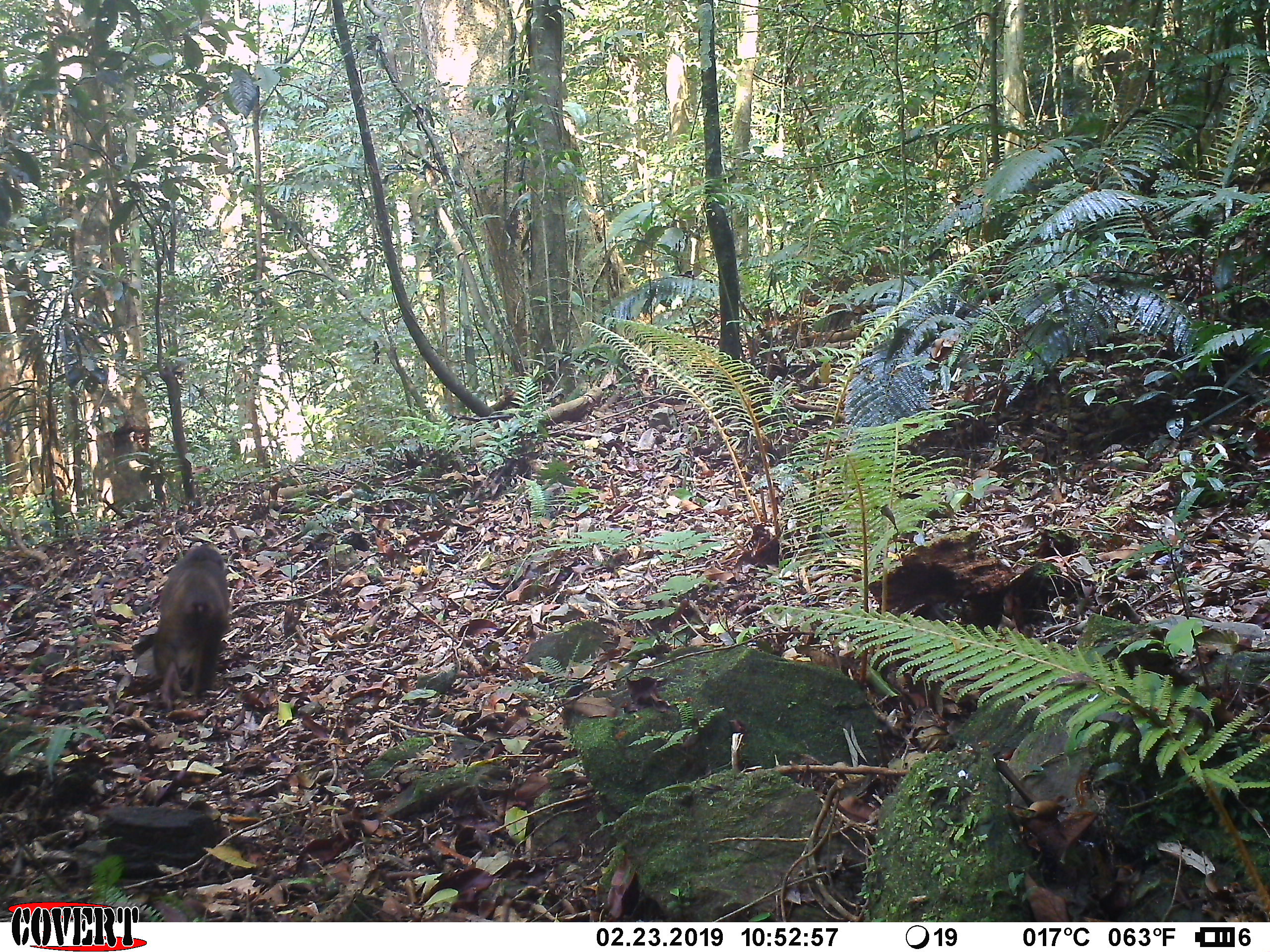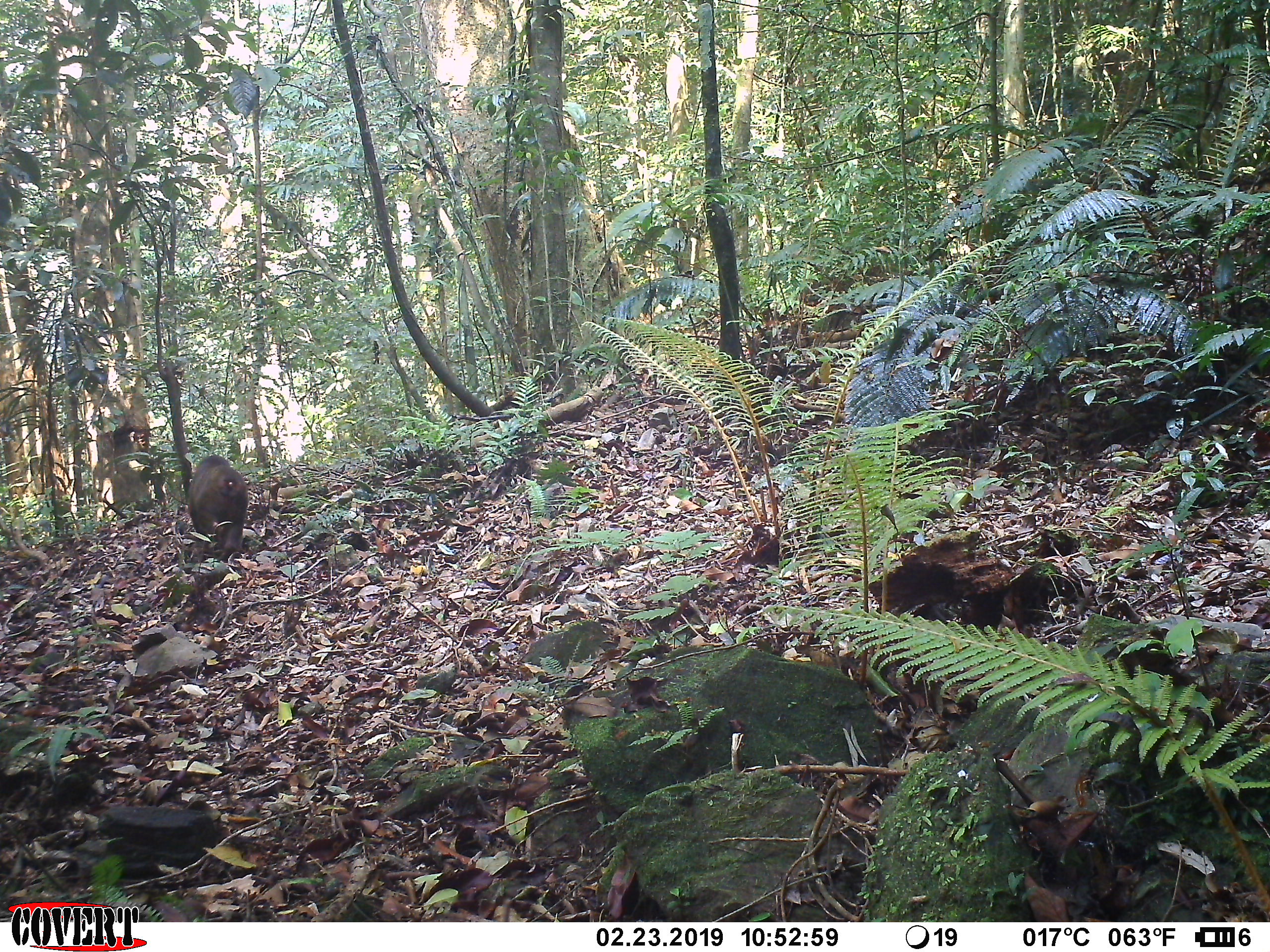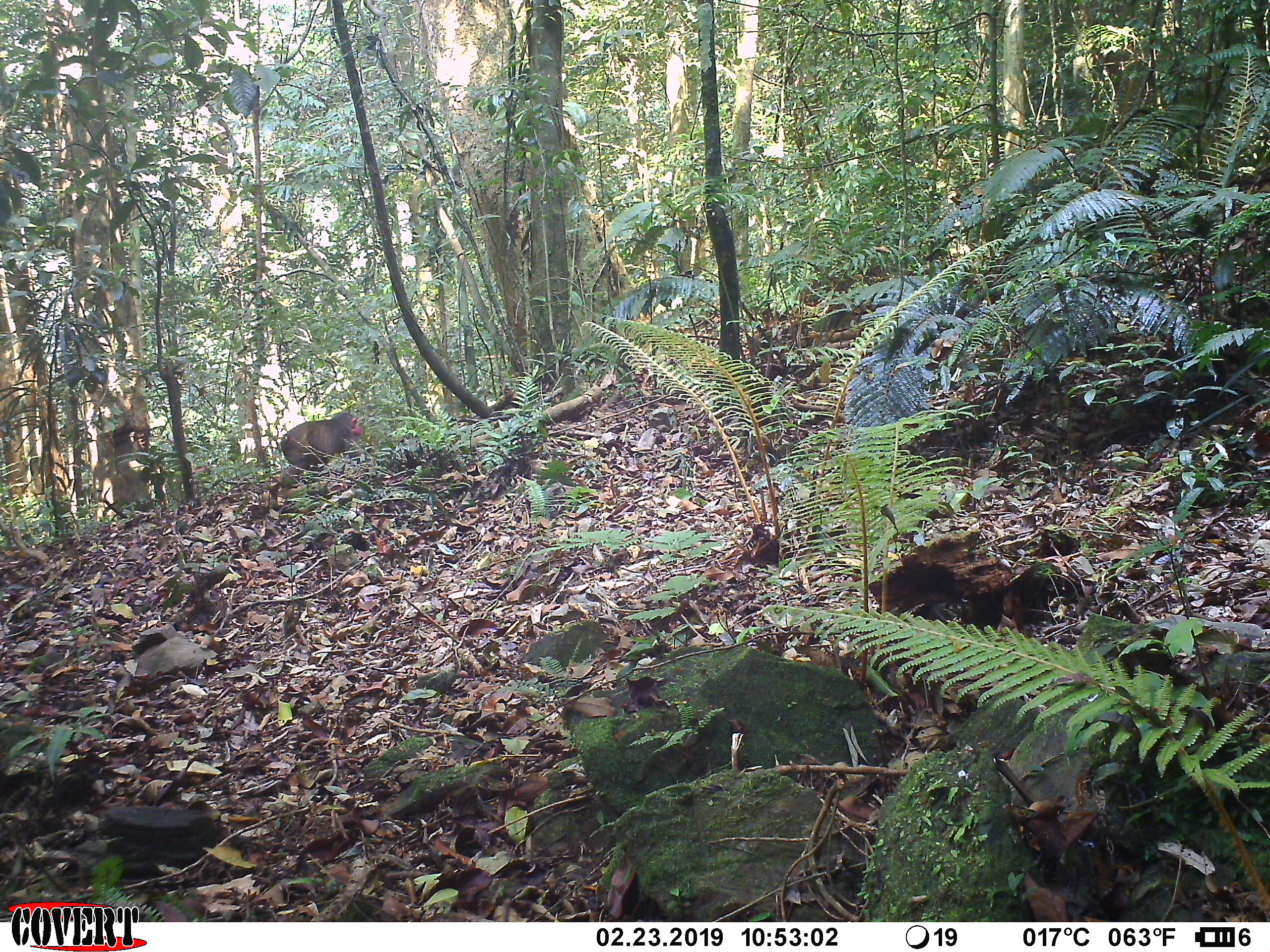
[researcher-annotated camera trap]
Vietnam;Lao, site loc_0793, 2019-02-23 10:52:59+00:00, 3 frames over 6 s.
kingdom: Animalia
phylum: Chordata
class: Mammalia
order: Primates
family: Cercopithecidae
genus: Macaca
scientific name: Macaca arctoides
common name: stump-tailed macaque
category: stump tailed macaque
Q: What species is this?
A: Stump tailed macaque (stump-tailed macaque) (Macaca arctoides).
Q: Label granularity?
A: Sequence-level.